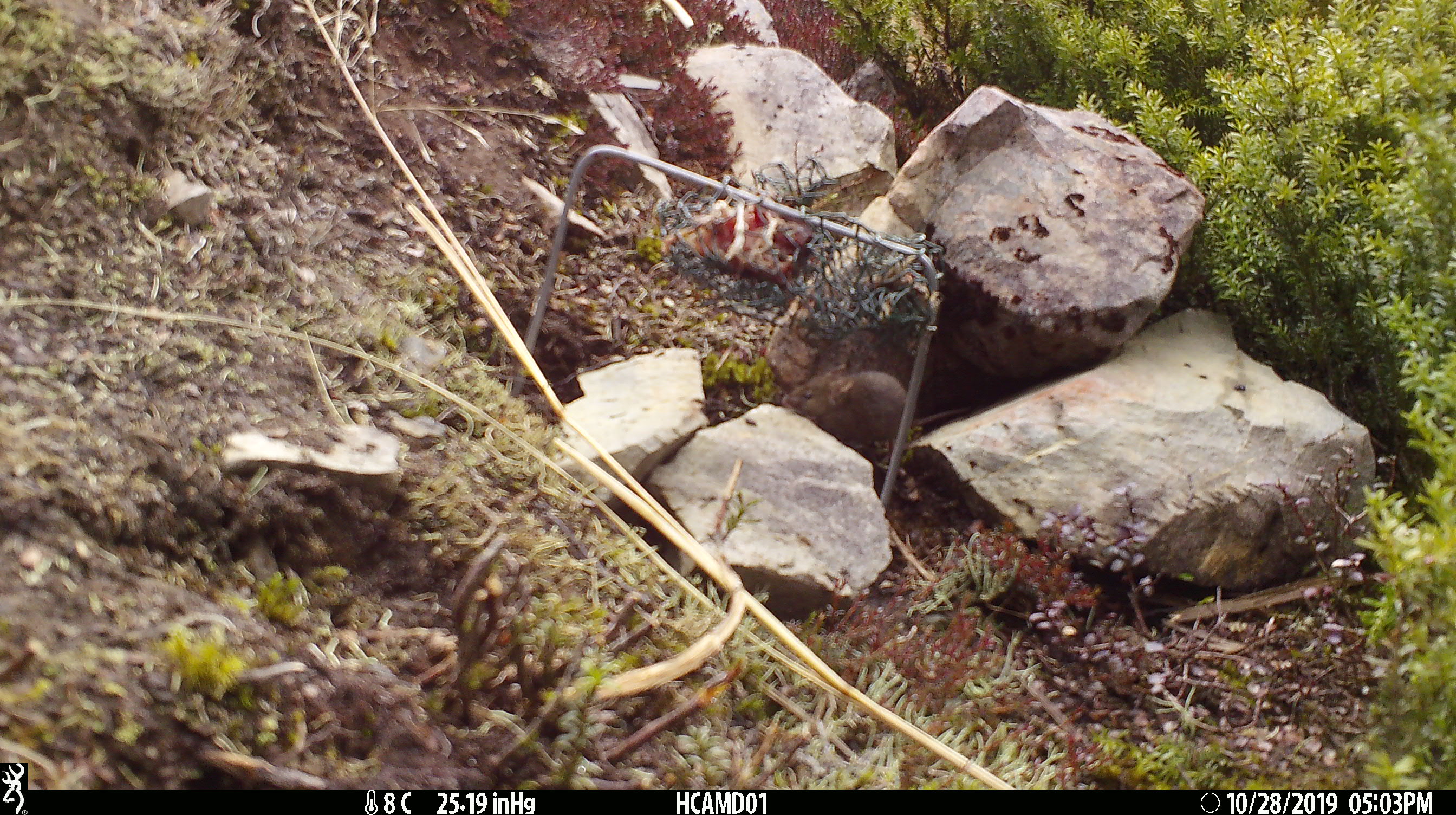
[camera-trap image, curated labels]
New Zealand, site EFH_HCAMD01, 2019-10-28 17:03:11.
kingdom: Animalia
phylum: Chordata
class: Mammalia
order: Rodentia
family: Muridae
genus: Mus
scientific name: Mus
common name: mouse